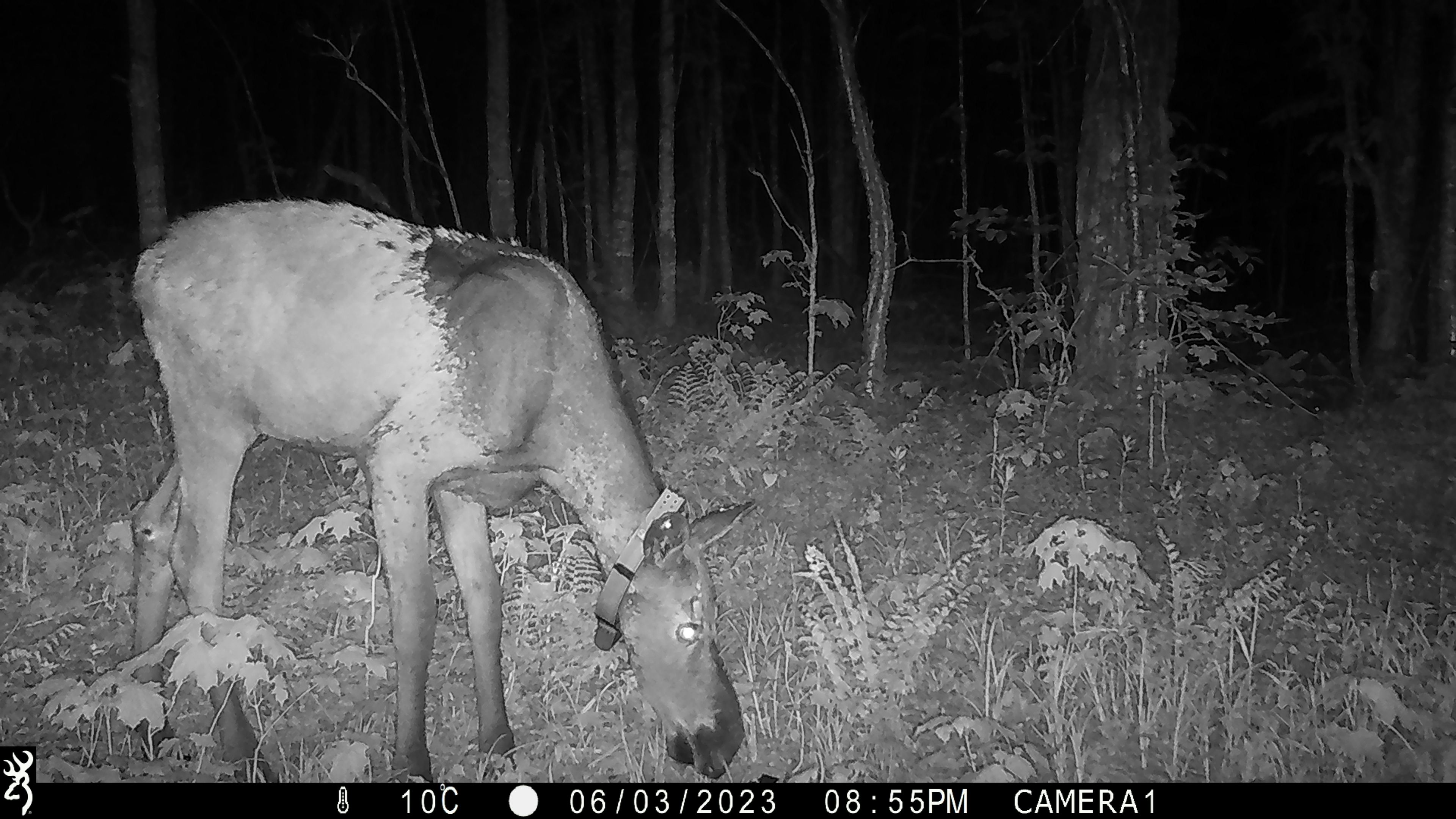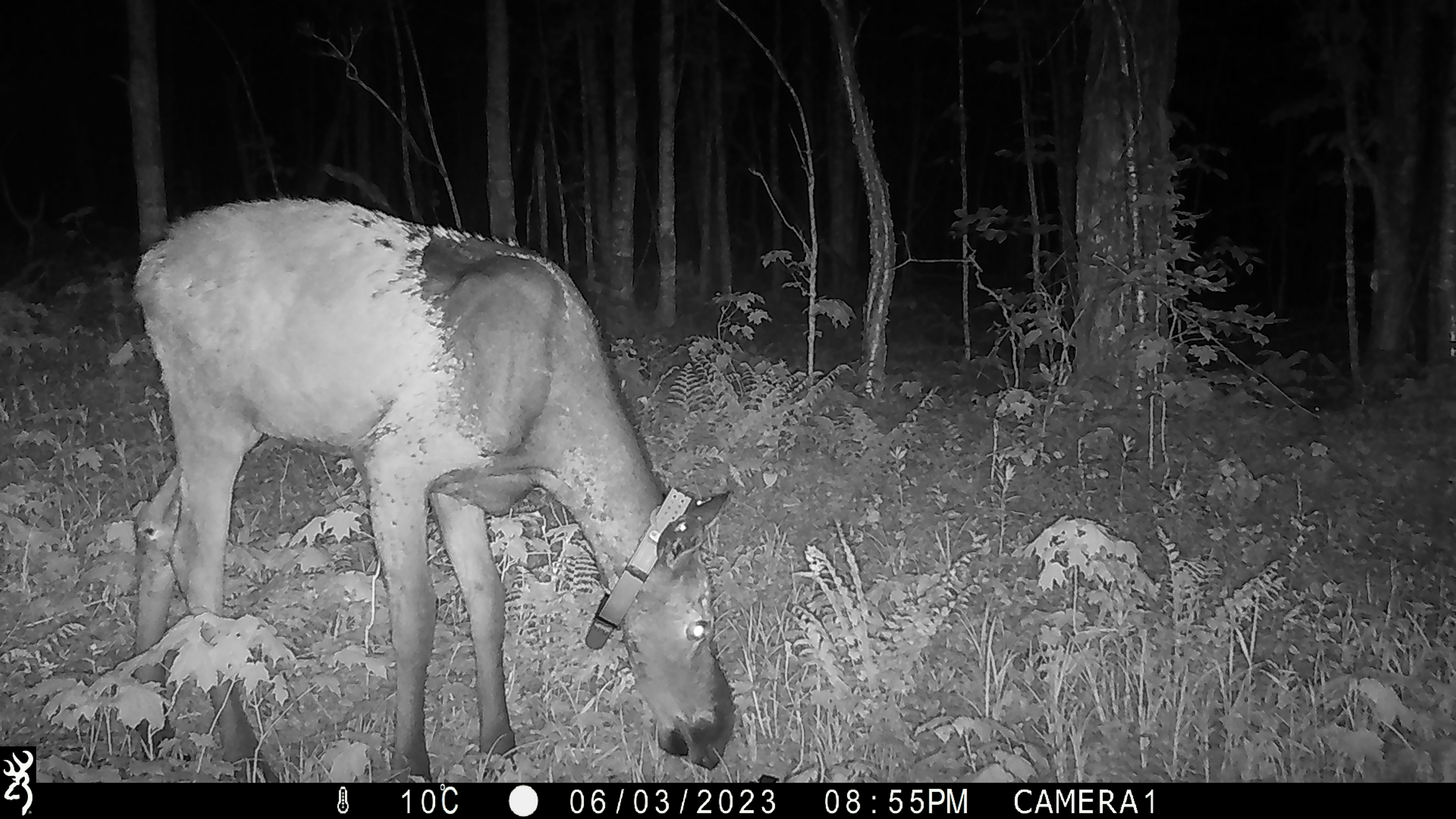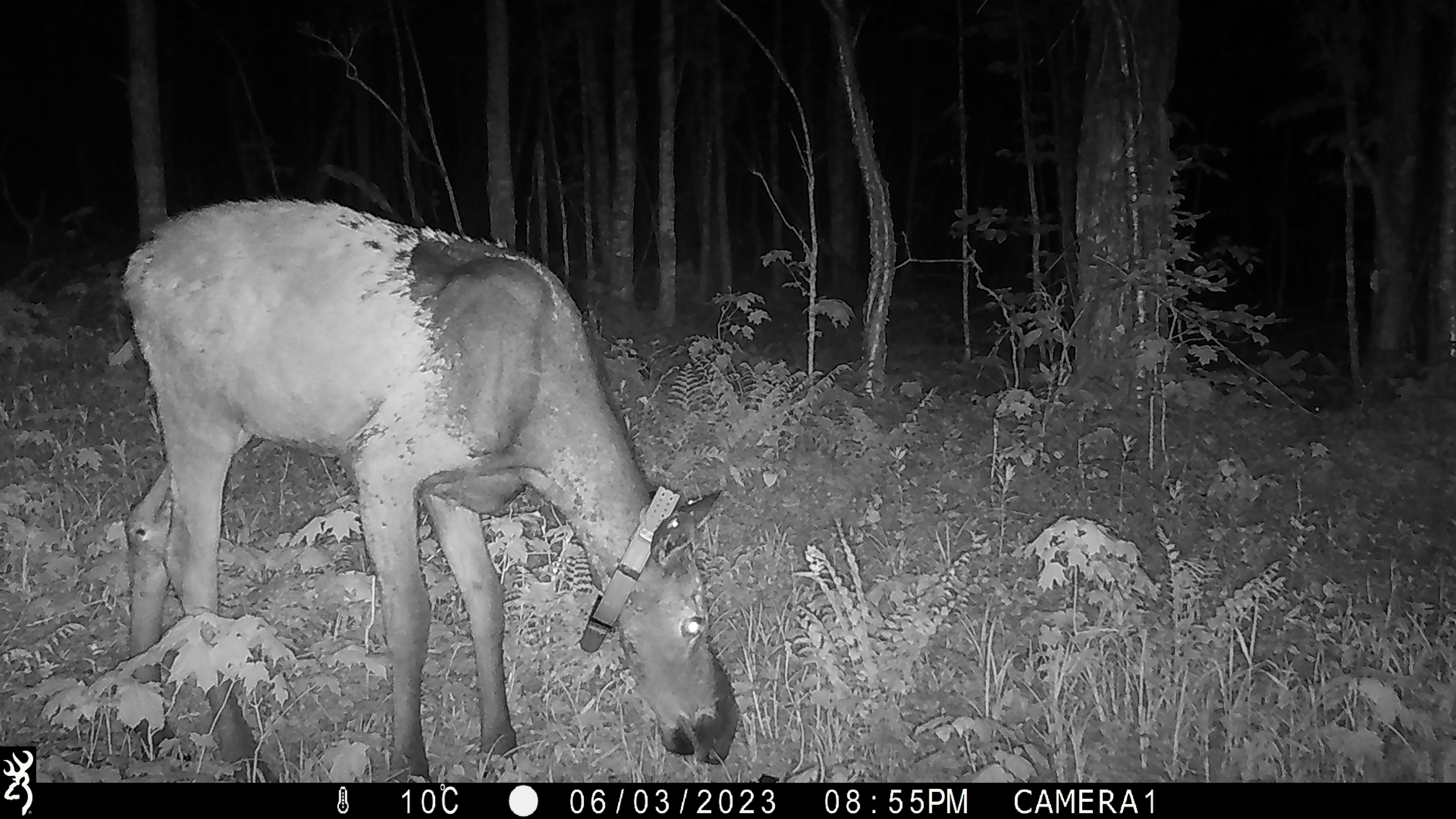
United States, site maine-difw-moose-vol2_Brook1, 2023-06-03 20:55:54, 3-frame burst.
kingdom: Animalia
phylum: Chordata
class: Mammalia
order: Artiodactyla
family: Cervidae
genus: Alces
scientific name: Alces alces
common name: moose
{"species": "moose (Alces alces)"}